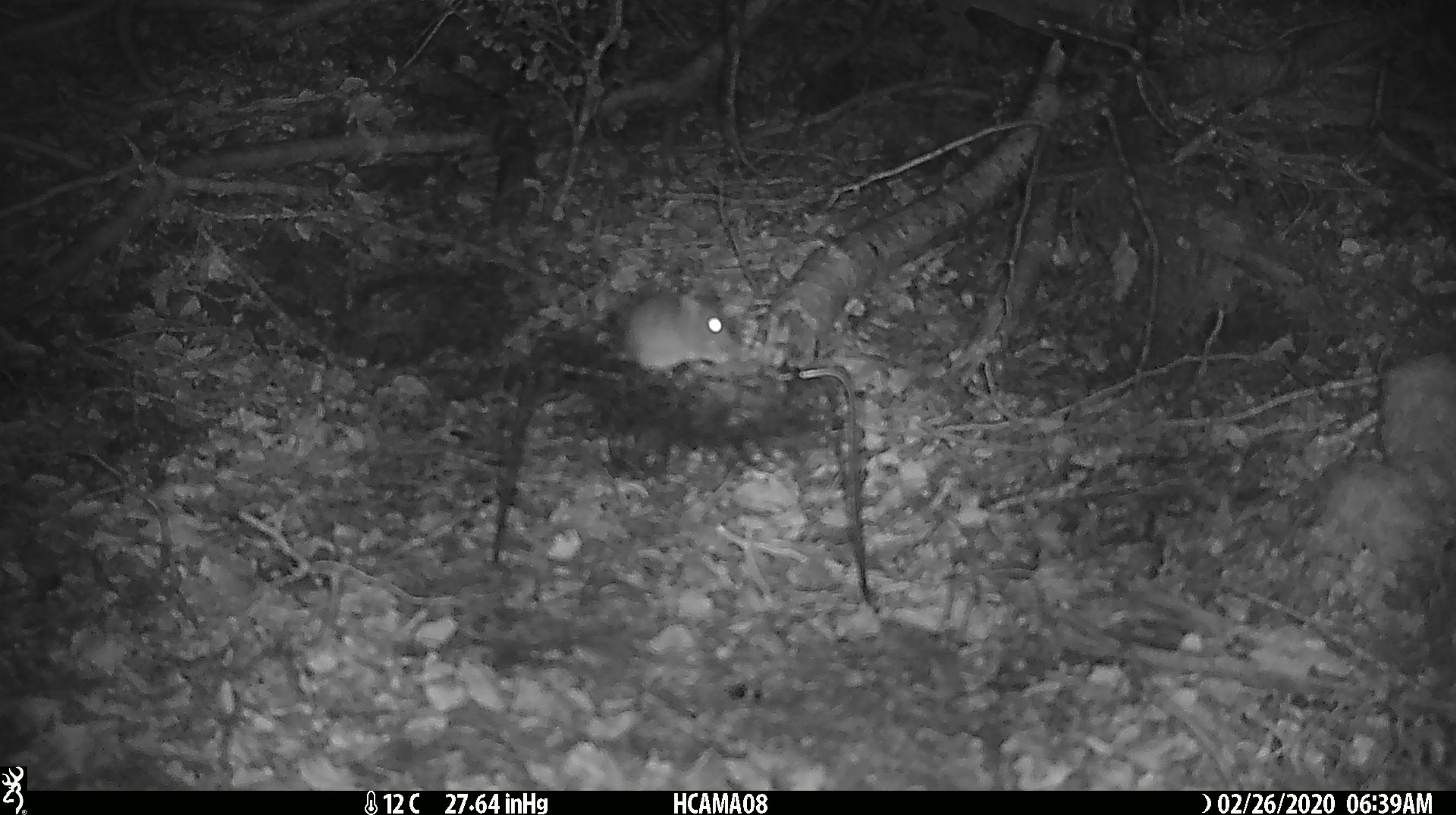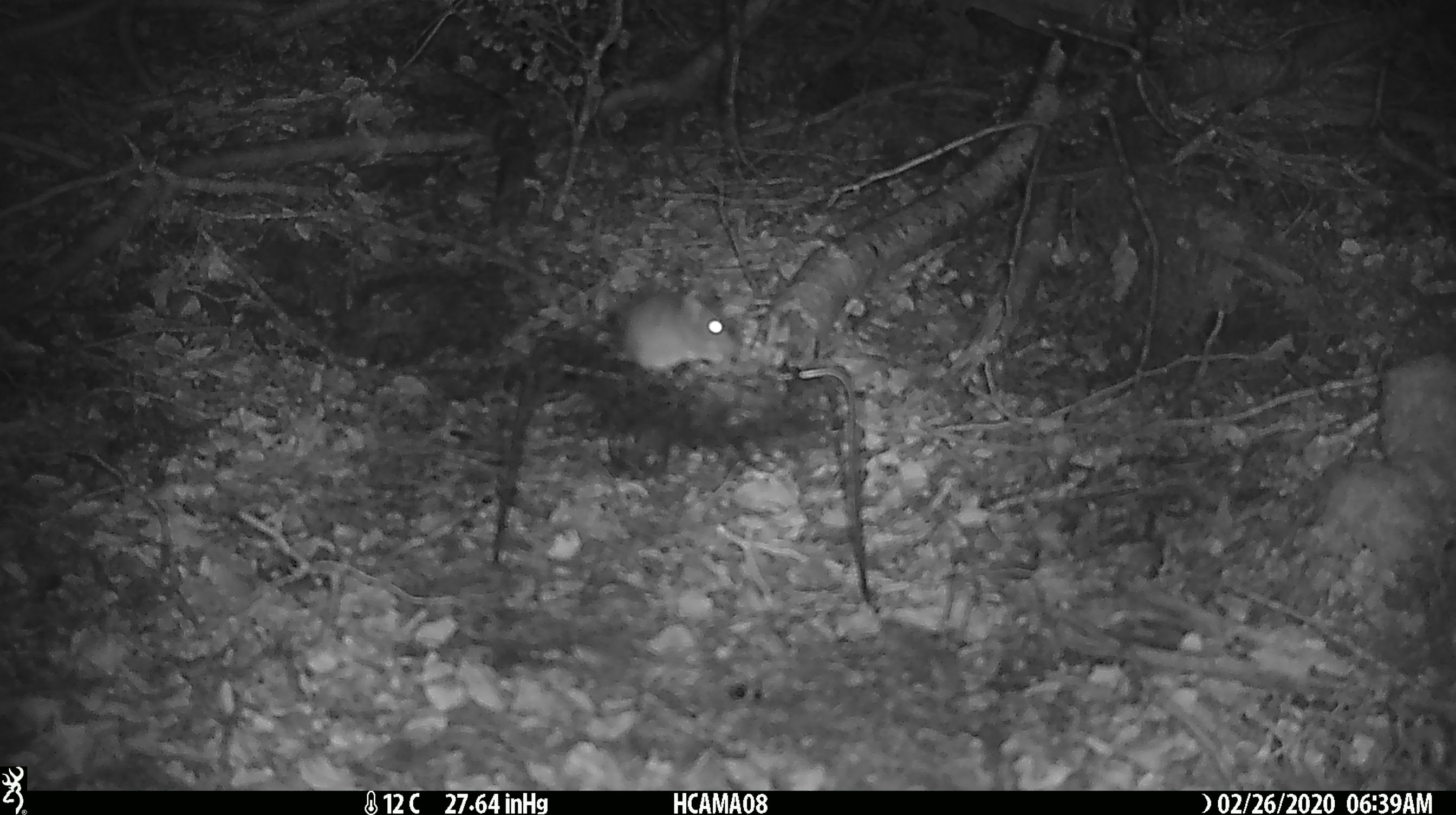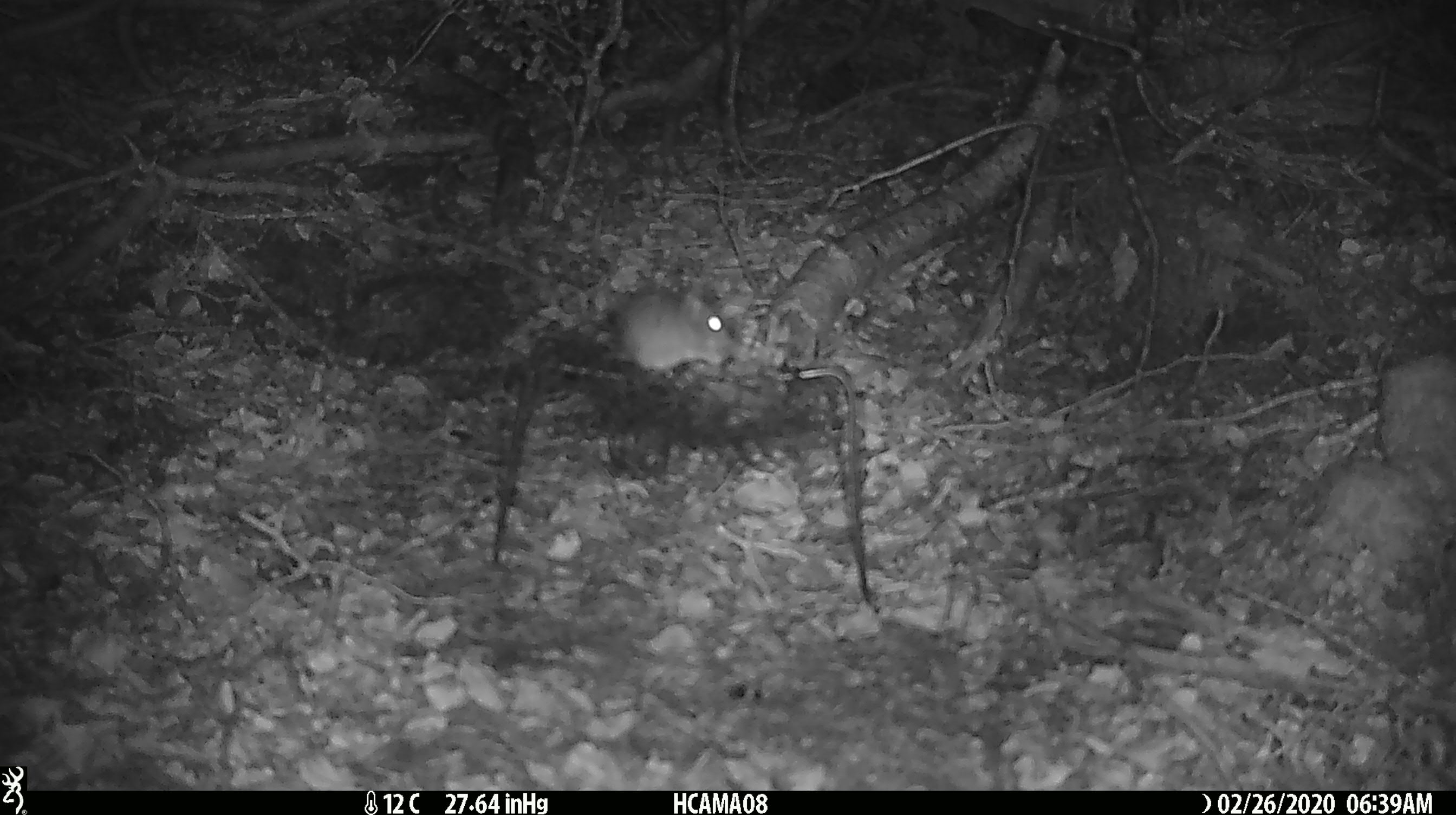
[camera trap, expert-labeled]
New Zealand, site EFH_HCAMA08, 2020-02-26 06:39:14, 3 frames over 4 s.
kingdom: Animalia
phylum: Chordata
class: Mammalia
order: Rodentia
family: Muridae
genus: Mus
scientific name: Mus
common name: mouse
Mouse (Mus).